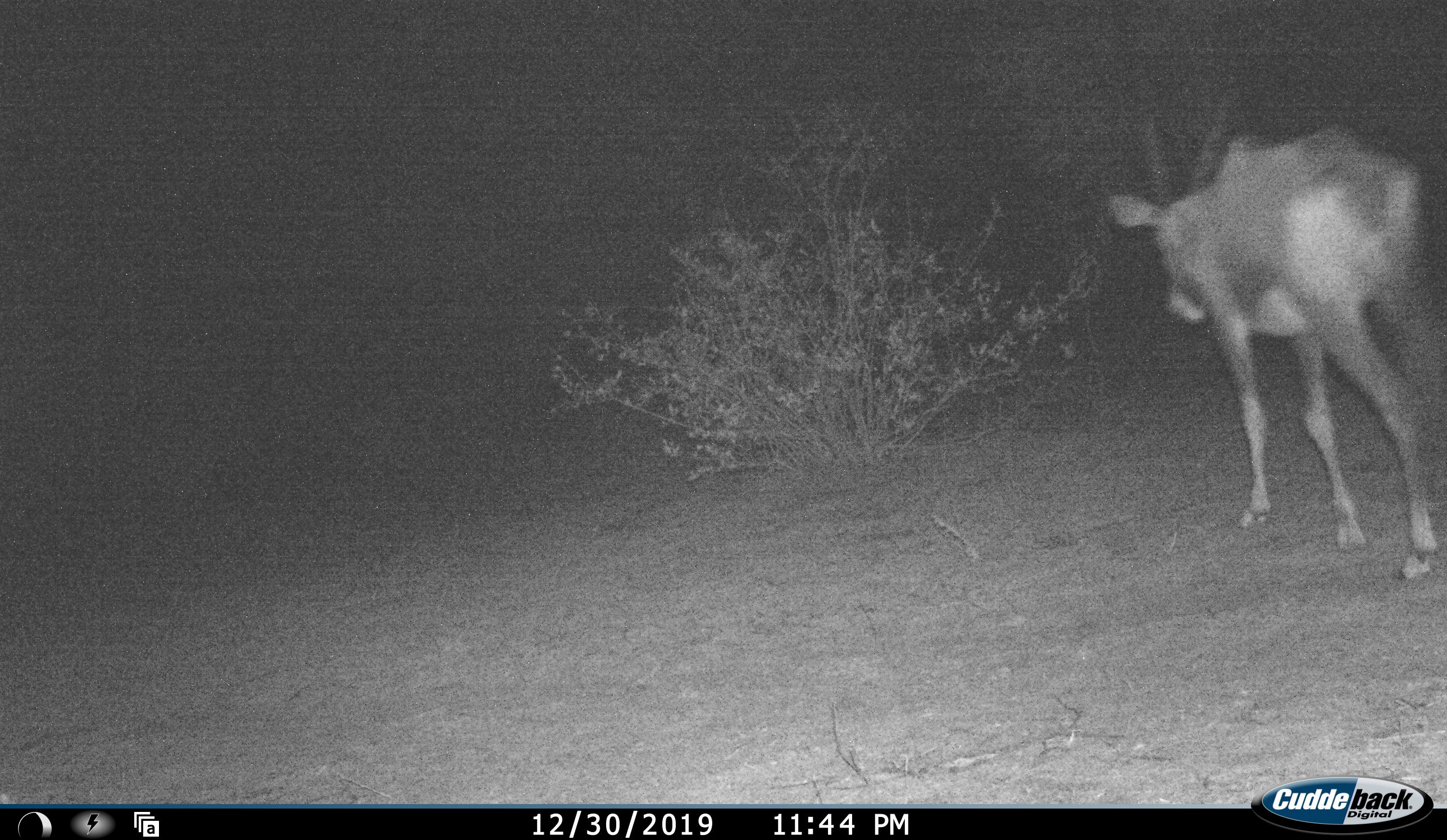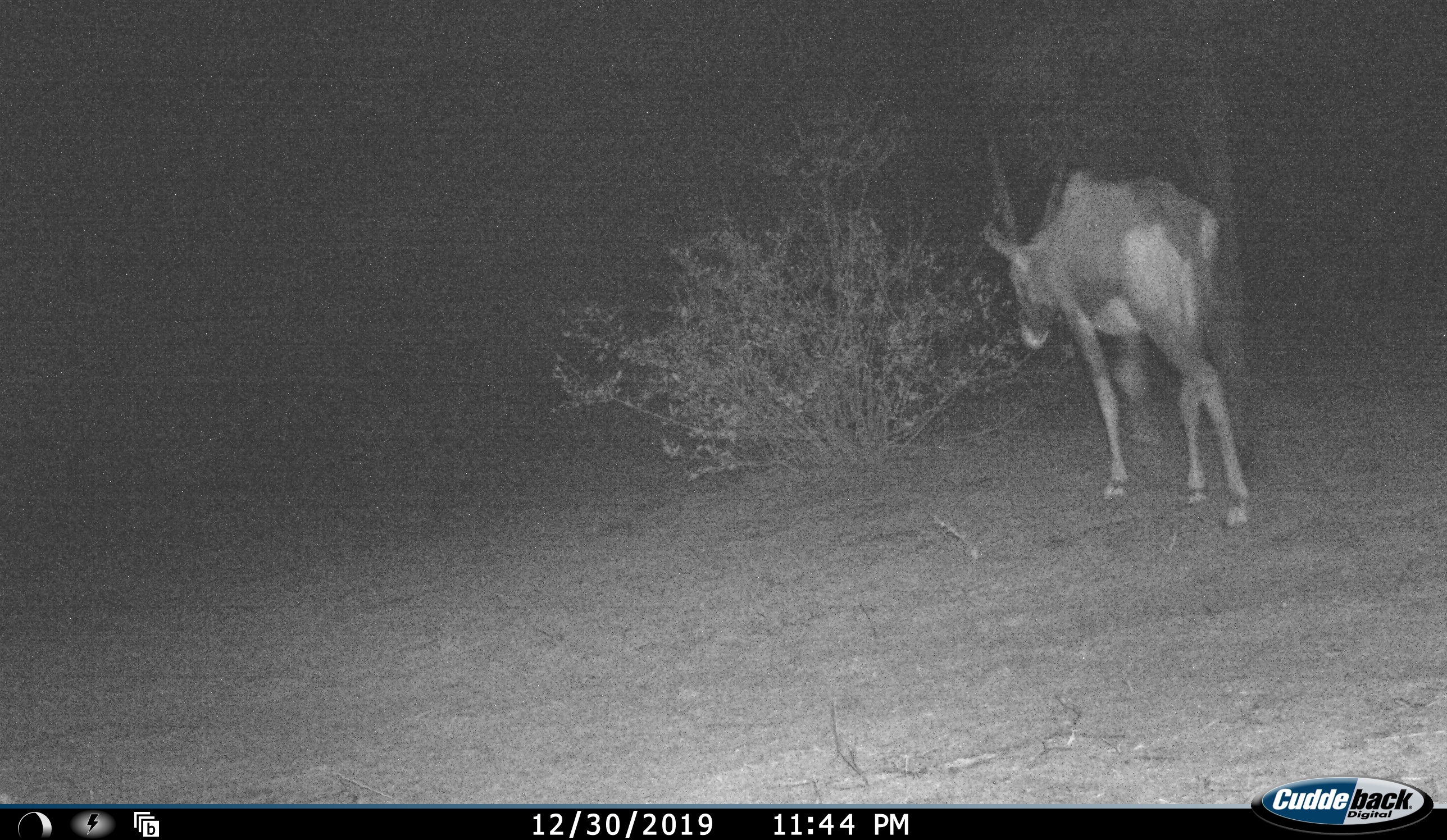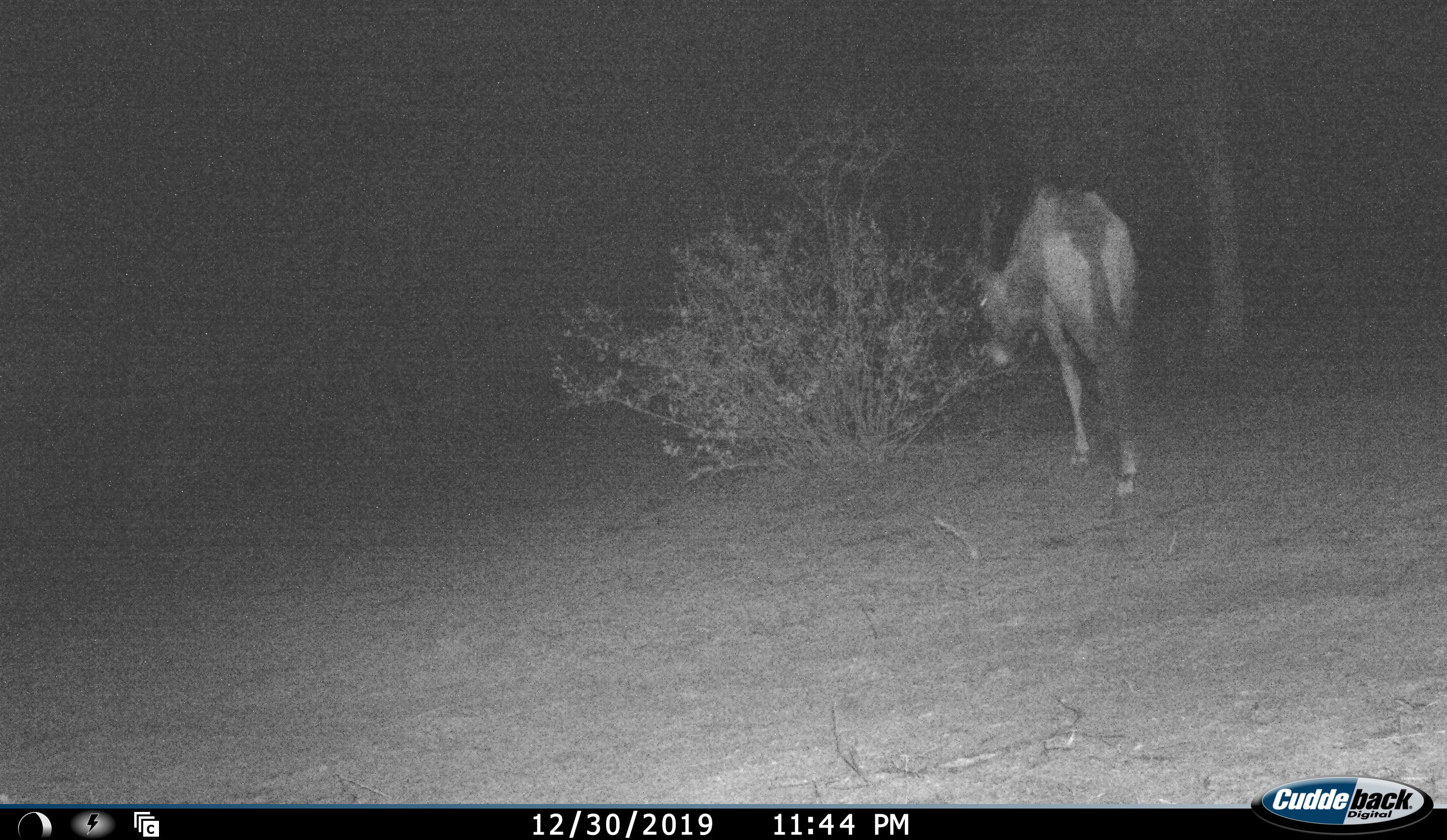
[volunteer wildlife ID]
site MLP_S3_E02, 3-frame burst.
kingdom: Animalia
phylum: Chordata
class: Mammalia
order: Artiodactyla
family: Bovidae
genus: Oryx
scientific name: Oryx gazella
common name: gemsbok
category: oryx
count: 1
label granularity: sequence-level